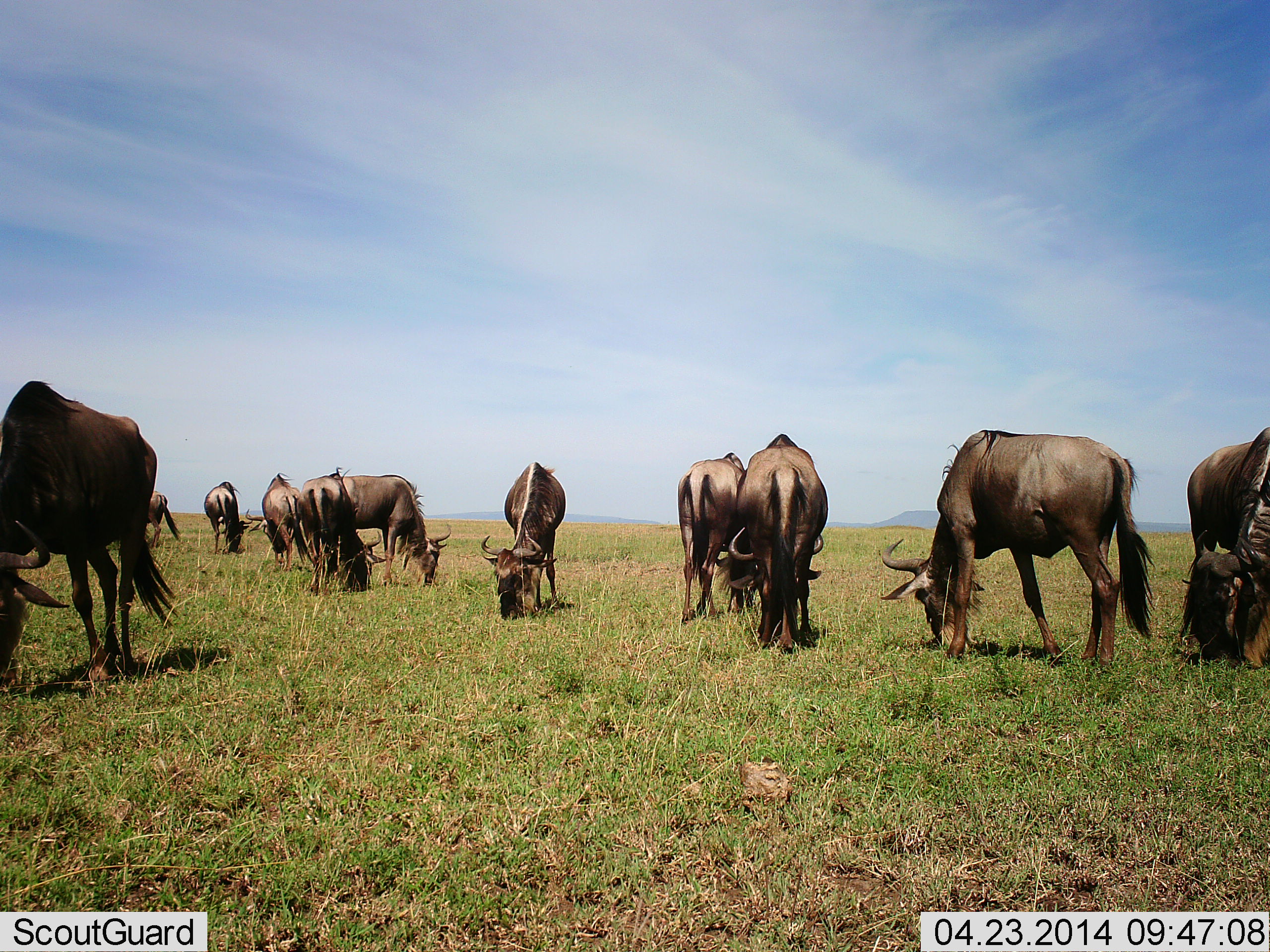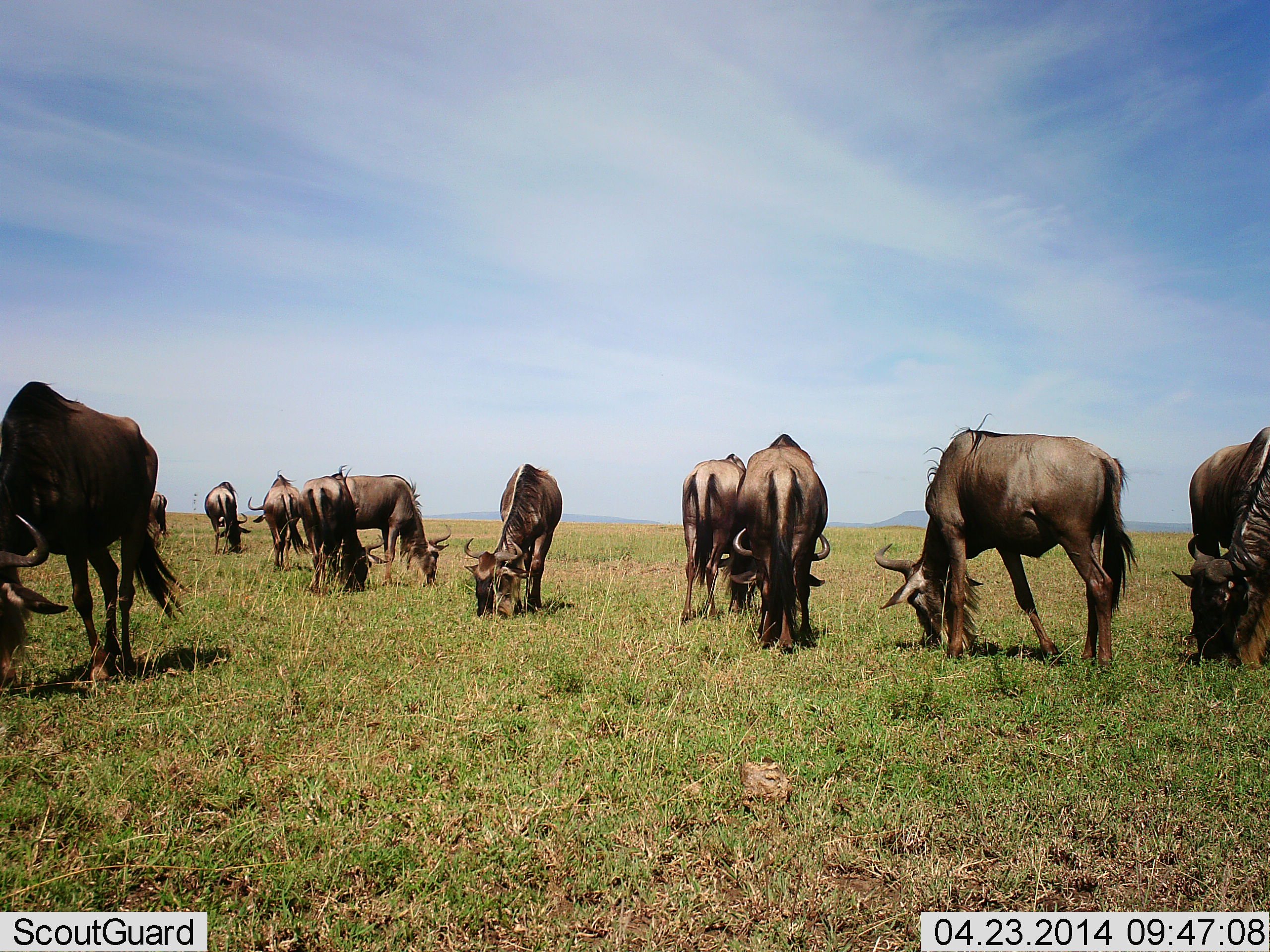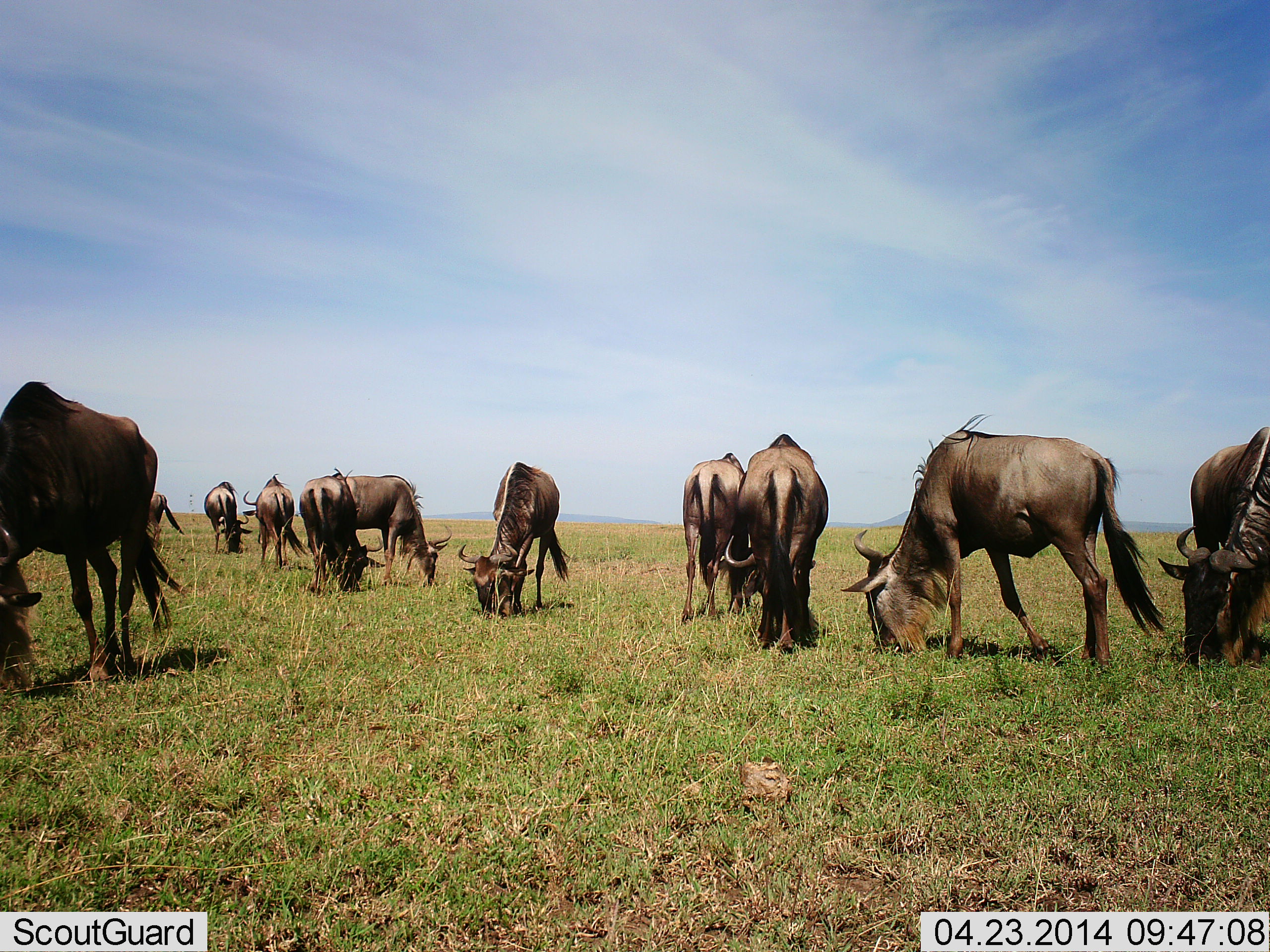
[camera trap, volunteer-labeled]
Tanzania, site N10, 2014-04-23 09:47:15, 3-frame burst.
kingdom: Animalia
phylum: Chordata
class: Mammalia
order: Artiodactyla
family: Bovidae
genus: Connochaetes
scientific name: Connochaetes taurinus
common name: blue wildebeest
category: wildebeest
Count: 11-50.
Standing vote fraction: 30%.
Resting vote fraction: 0%.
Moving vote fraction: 0%.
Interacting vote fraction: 0%.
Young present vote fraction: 0%.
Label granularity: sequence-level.